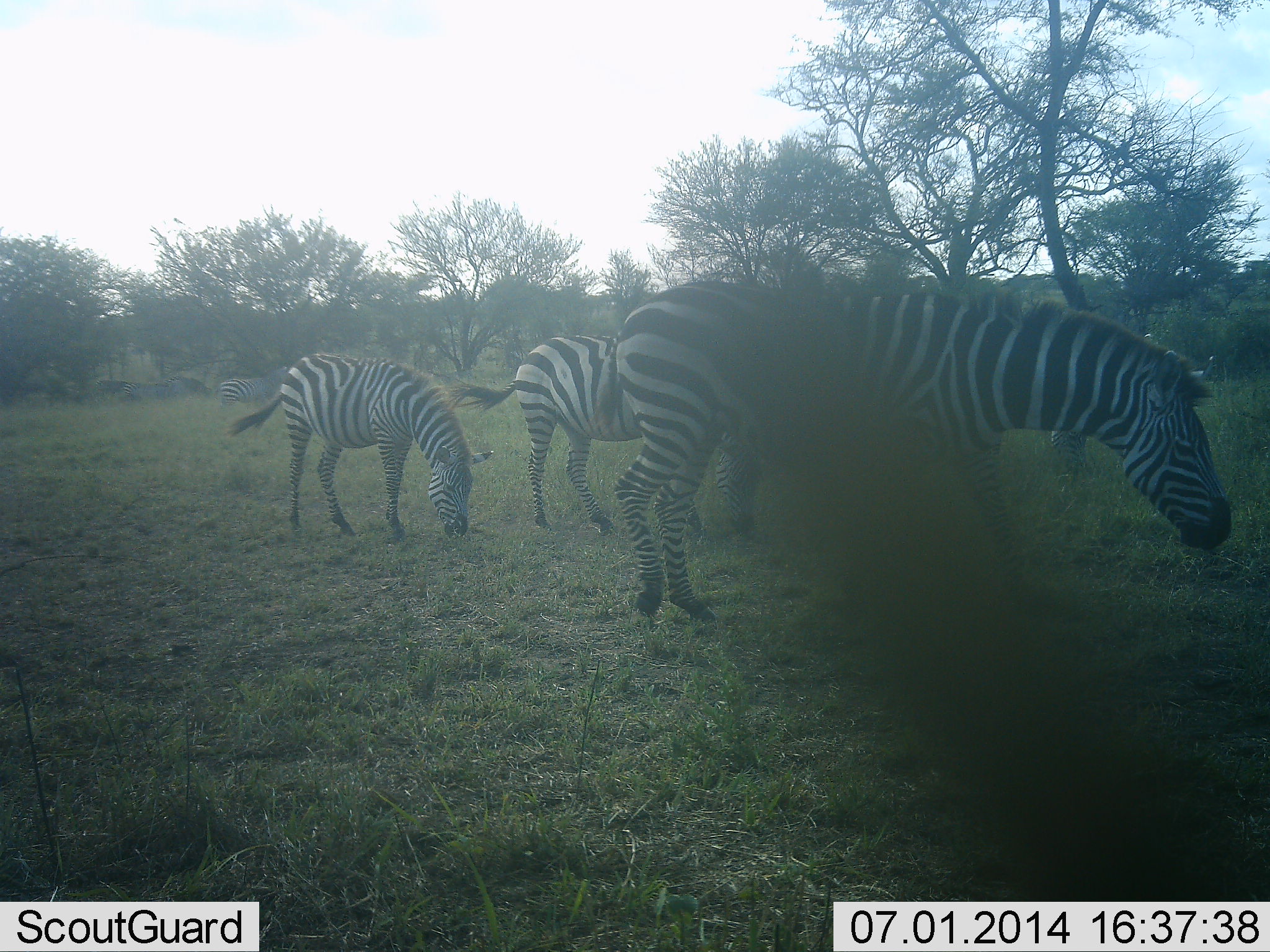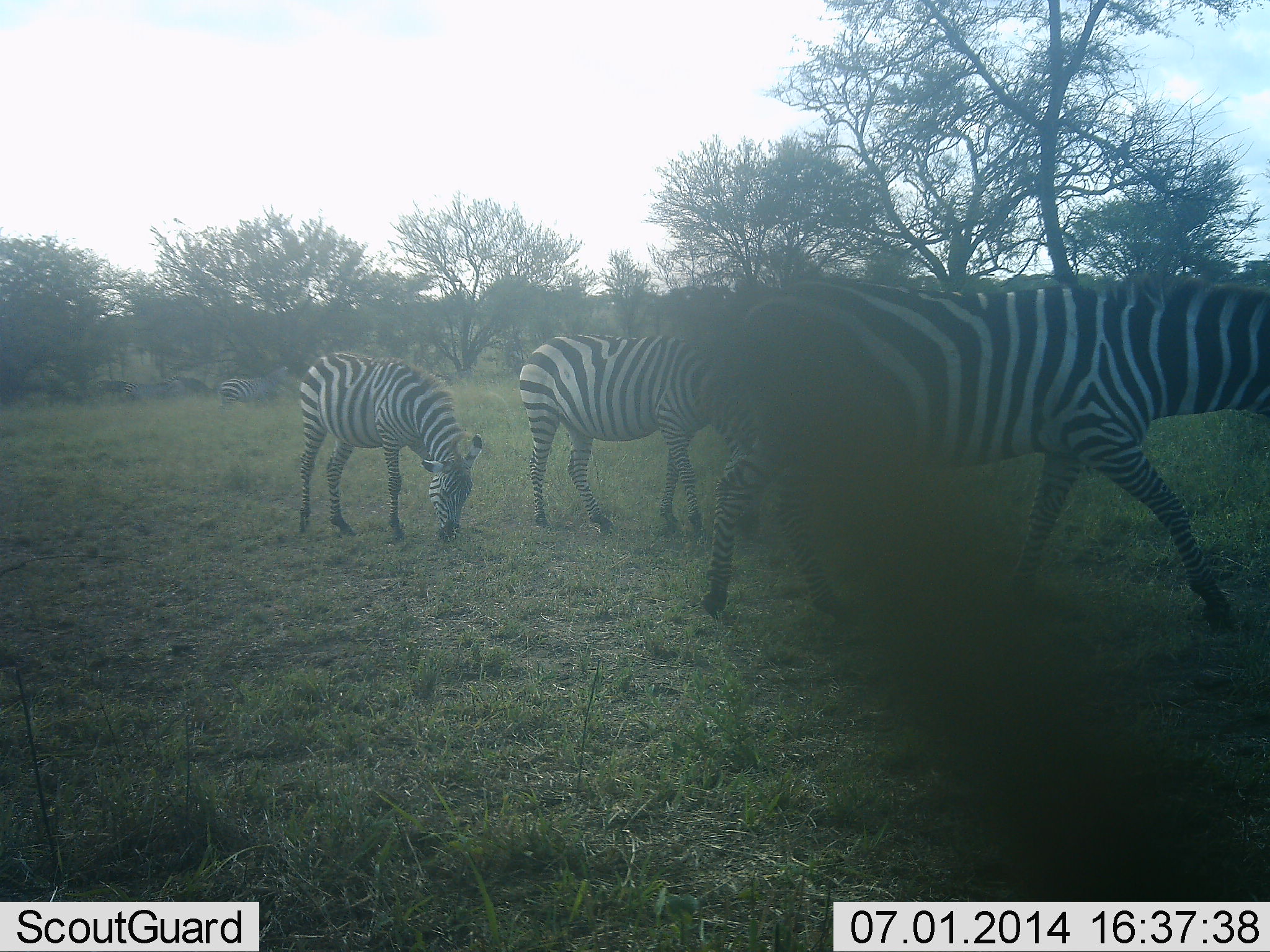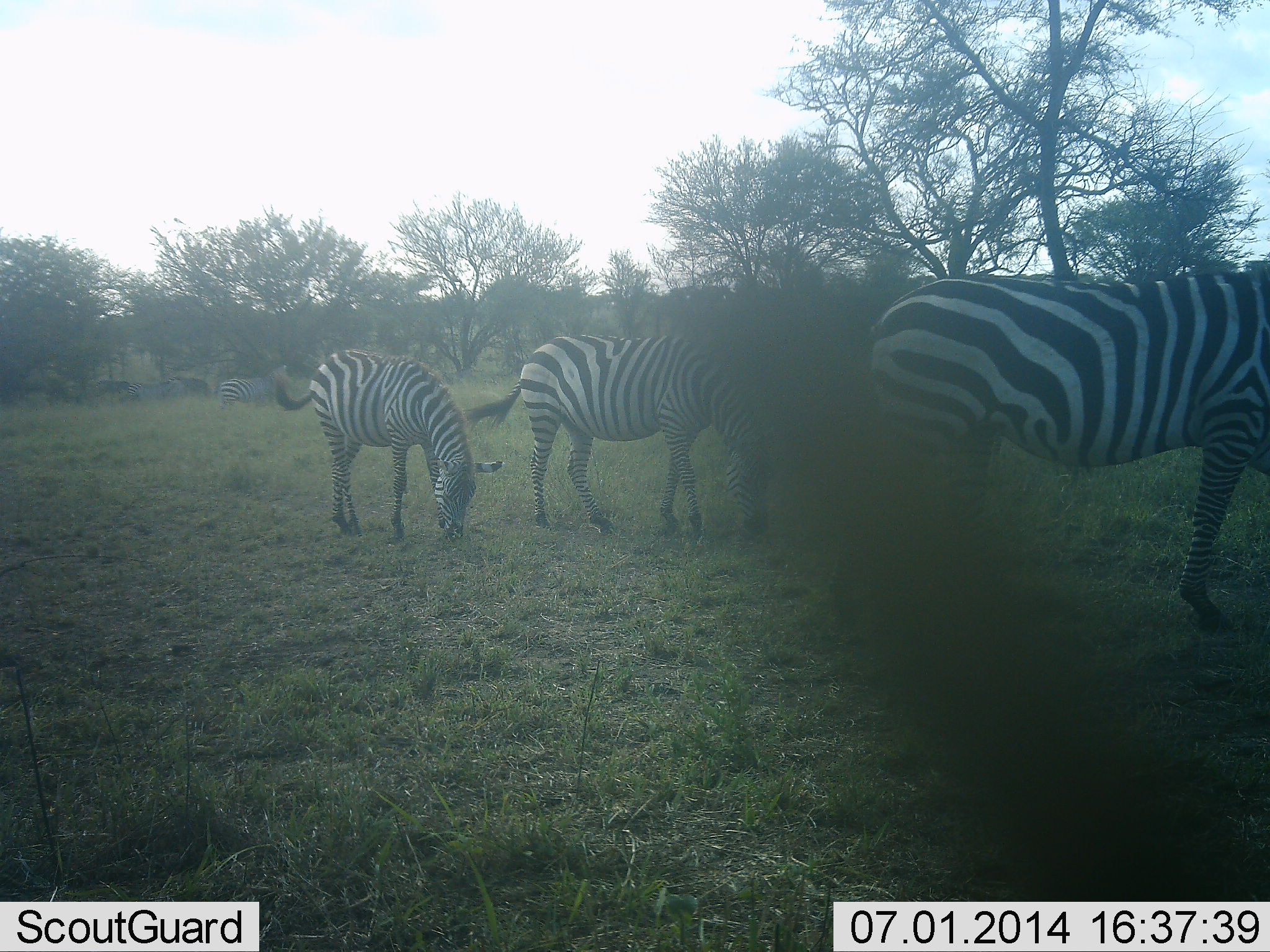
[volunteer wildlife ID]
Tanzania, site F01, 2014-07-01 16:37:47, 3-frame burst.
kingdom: Animalia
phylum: Chordata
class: Mammalia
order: Perissodactyla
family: Equidae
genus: Equus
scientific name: Equus quagga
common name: plains zebra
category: zebra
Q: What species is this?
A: Zebra (plains zebra) (Equus quagga).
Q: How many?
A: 3.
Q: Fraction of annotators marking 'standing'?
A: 20%.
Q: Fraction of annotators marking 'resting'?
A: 0%.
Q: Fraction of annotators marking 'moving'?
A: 100%.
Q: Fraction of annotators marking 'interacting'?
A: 0%.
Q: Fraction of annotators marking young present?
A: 10%.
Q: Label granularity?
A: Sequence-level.